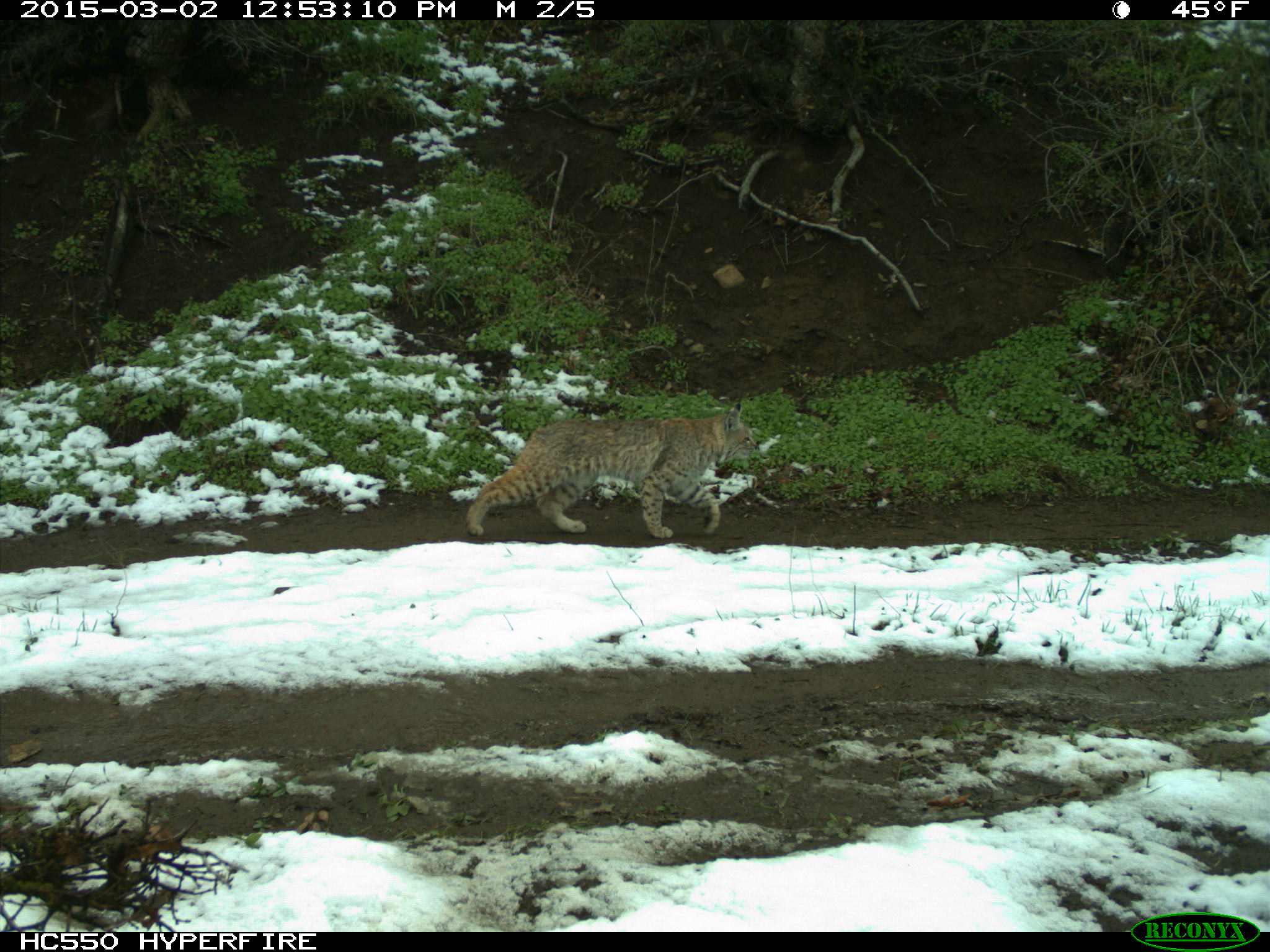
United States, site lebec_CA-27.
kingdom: Animalia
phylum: Chordata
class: Mammalia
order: Carnivora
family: Felidae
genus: Lynx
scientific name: Lynx rufus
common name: bobcat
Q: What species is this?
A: Lynx rufus (bobcat).